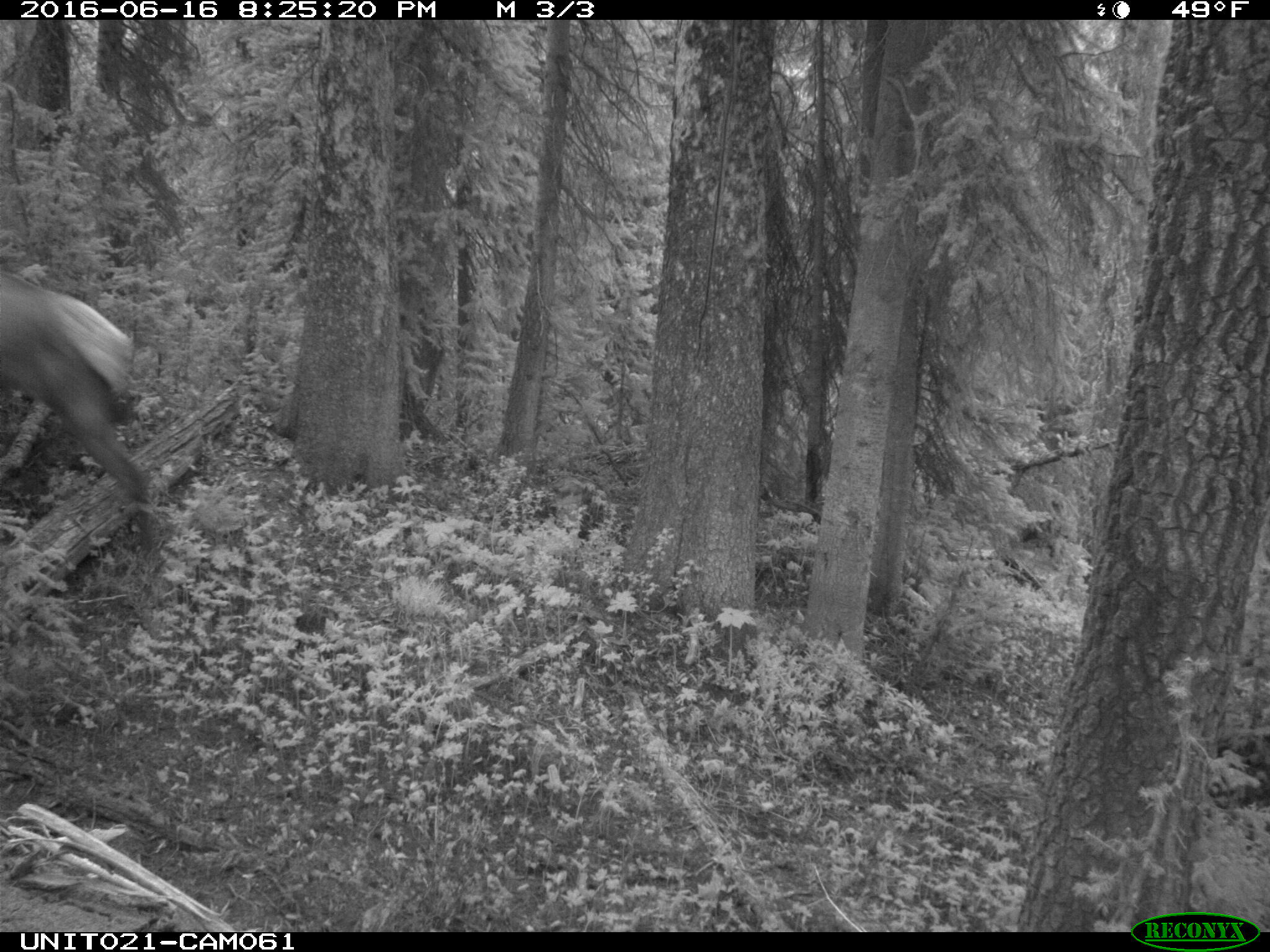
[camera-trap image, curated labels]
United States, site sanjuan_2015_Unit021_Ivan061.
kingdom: Animalia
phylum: Chordata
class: Mammalia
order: Artiodactyla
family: Cervidae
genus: Cervus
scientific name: Cervus elaphus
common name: red deer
Cervus elaphus (red deer).